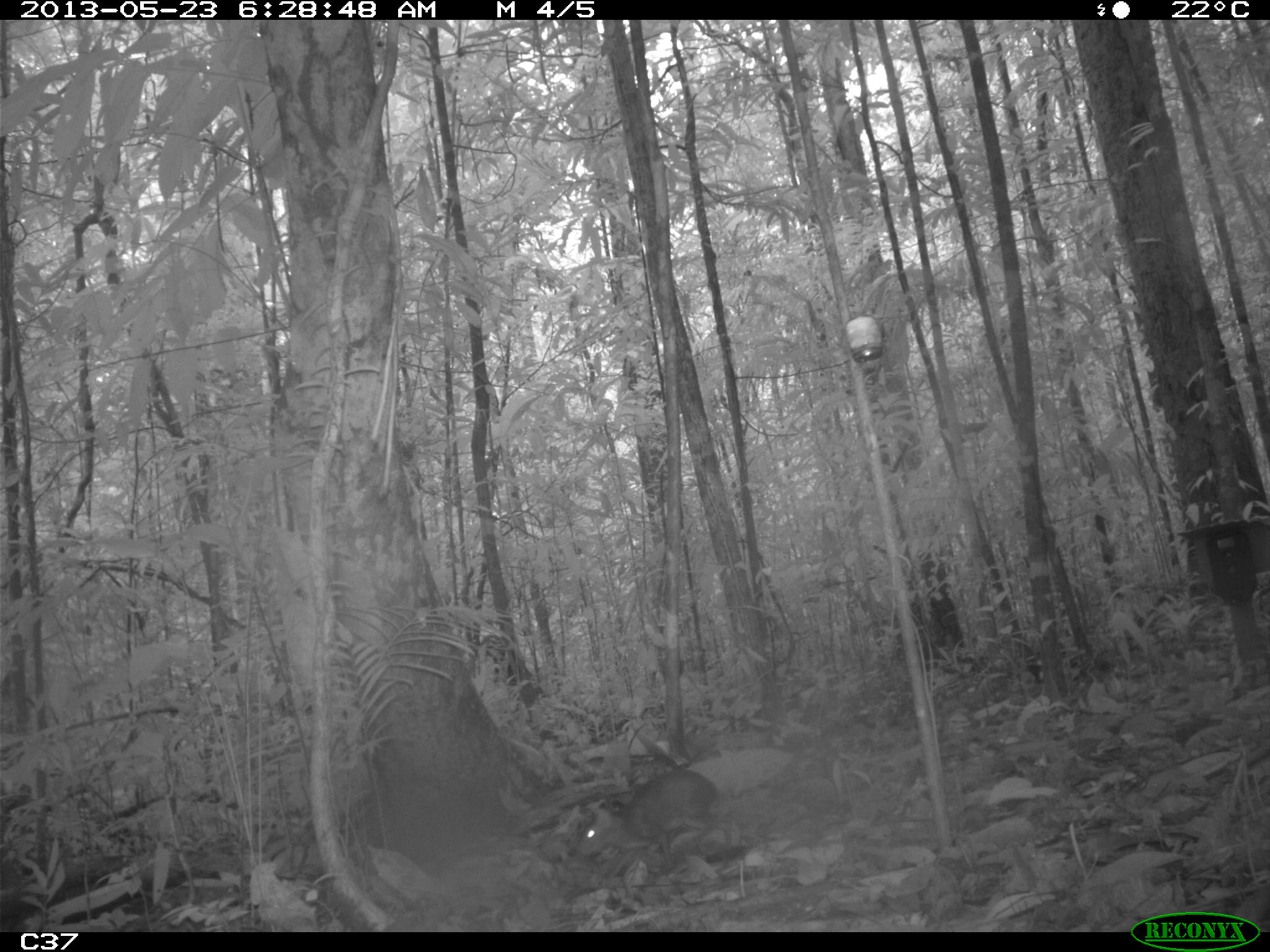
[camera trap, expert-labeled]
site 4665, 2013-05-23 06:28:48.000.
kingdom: Animalia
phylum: Chordata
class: Mammalia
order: Rodentia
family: Dasyproctidae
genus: Myoprocta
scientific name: Myoprocta pratti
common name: green acouchi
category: myoprocta pratii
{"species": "myoprocta pratii (green acouchi) (Myoprocta pratti)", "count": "1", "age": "adult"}